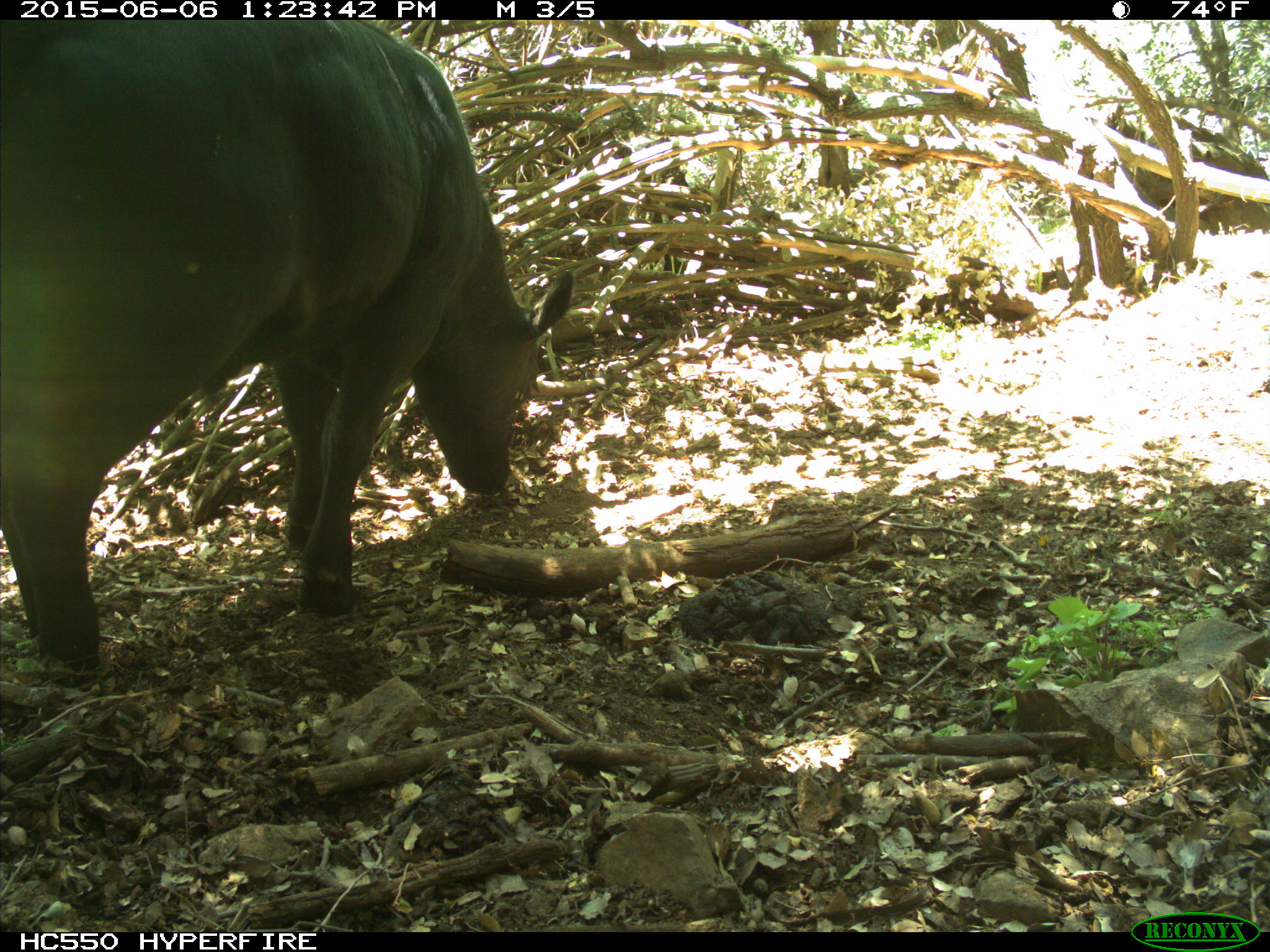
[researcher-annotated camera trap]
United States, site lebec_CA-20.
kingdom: Animalia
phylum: Chordata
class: Mammalia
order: Artiodactyla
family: Bovidae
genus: Bos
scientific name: Bos taurus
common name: domestic cow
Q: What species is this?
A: Bos taurus (domestic cow).